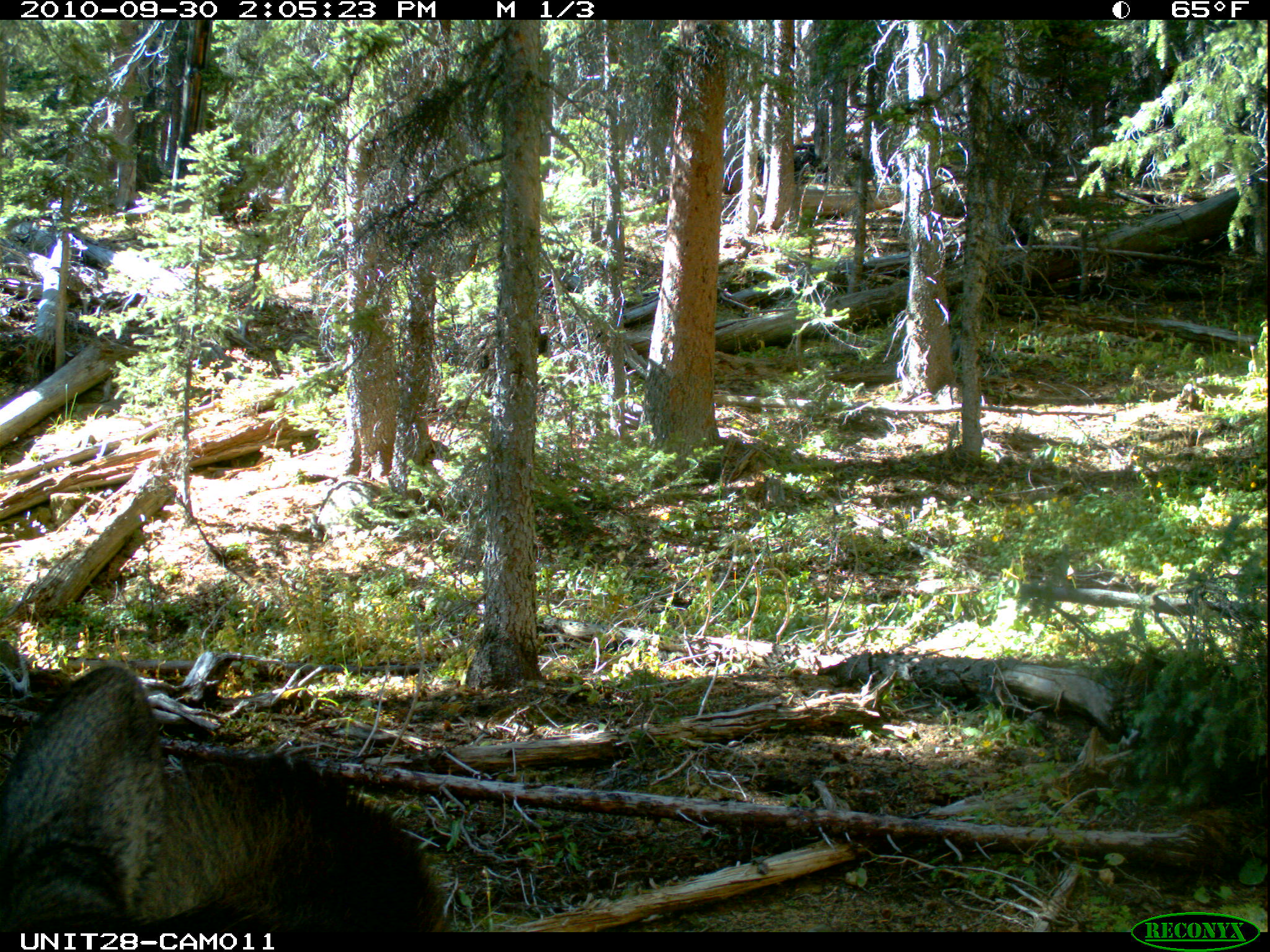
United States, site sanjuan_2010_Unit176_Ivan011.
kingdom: Animalia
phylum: Chordata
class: Mammalia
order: Artiodactyla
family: Cervidae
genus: Alces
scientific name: Alces alces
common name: moose